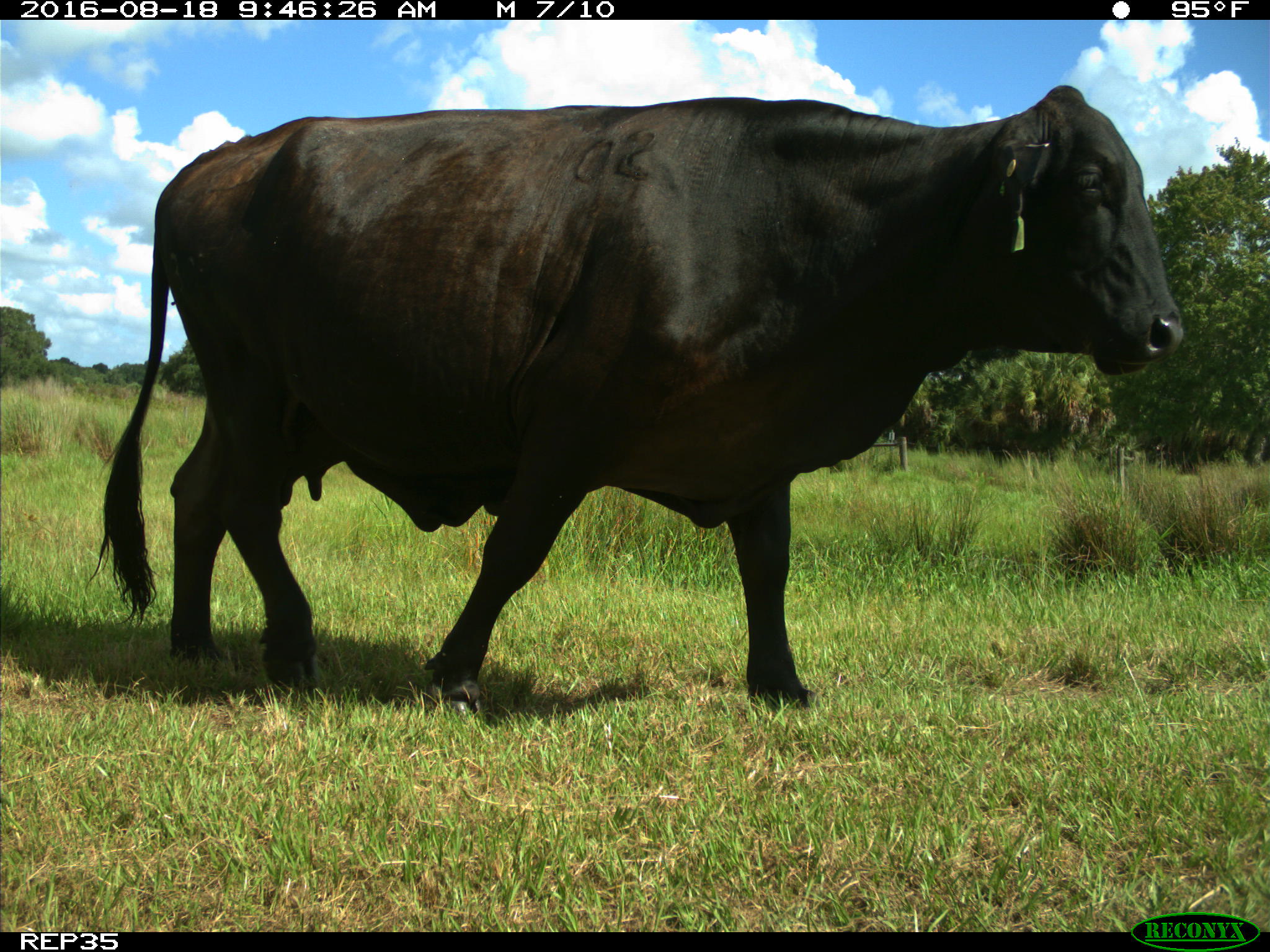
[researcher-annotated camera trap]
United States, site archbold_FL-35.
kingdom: Animalia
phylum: Chordata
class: Mammalia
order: Artiodactyla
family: Bovidae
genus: Bos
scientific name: Bos taurus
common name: domestic cow